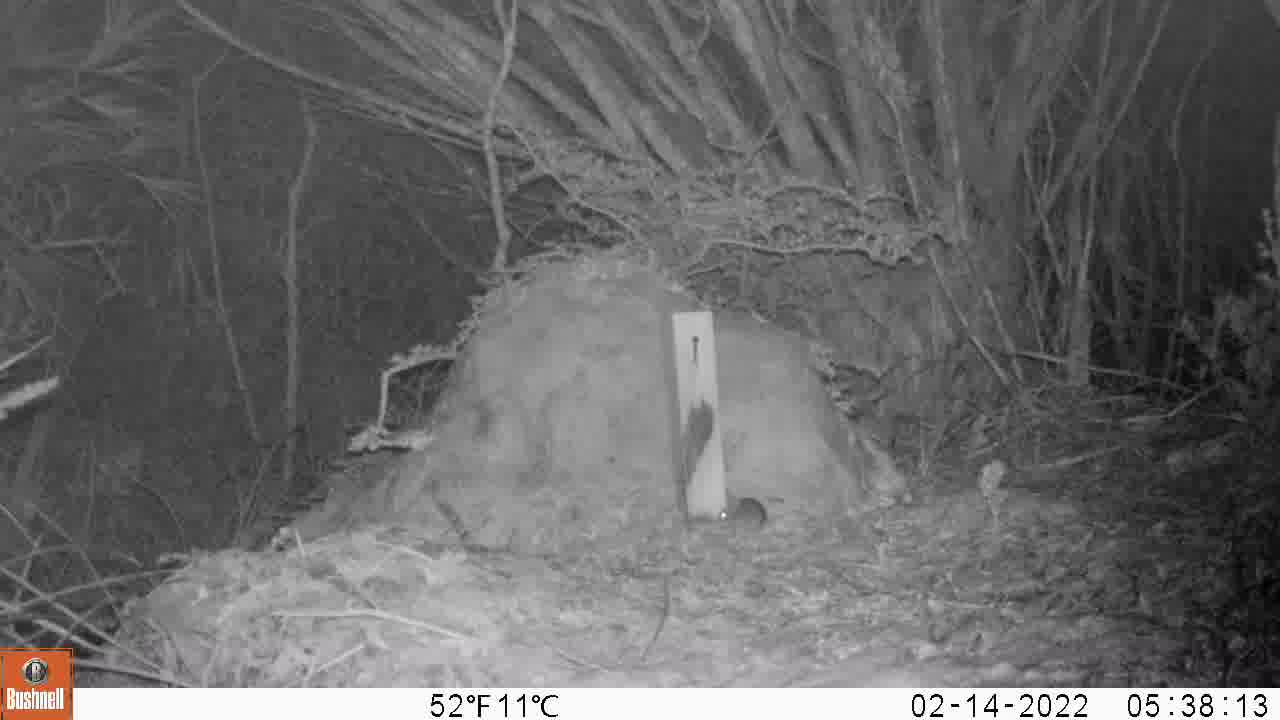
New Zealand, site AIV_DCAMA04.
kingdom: Animalia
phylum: Chordata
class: Mammalia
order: Rodentia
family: Muridae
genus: Mus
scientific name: Mus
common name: mouse